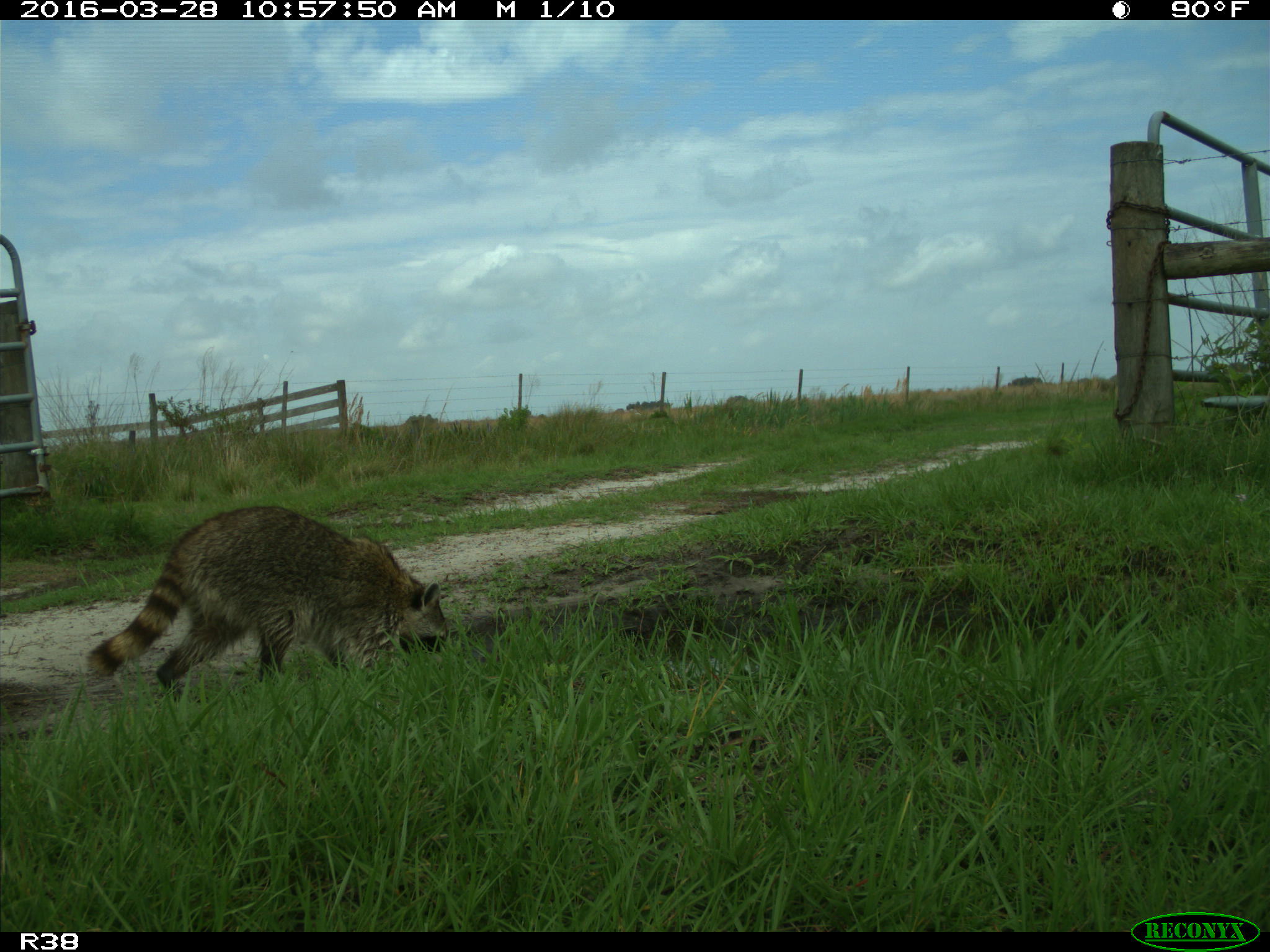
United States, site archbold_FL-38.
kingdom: Animalia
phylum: Chordata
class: Mammalia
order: Carnivora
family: Procyonidae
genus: Procyon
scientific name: Procyon lotor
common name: common raccoon